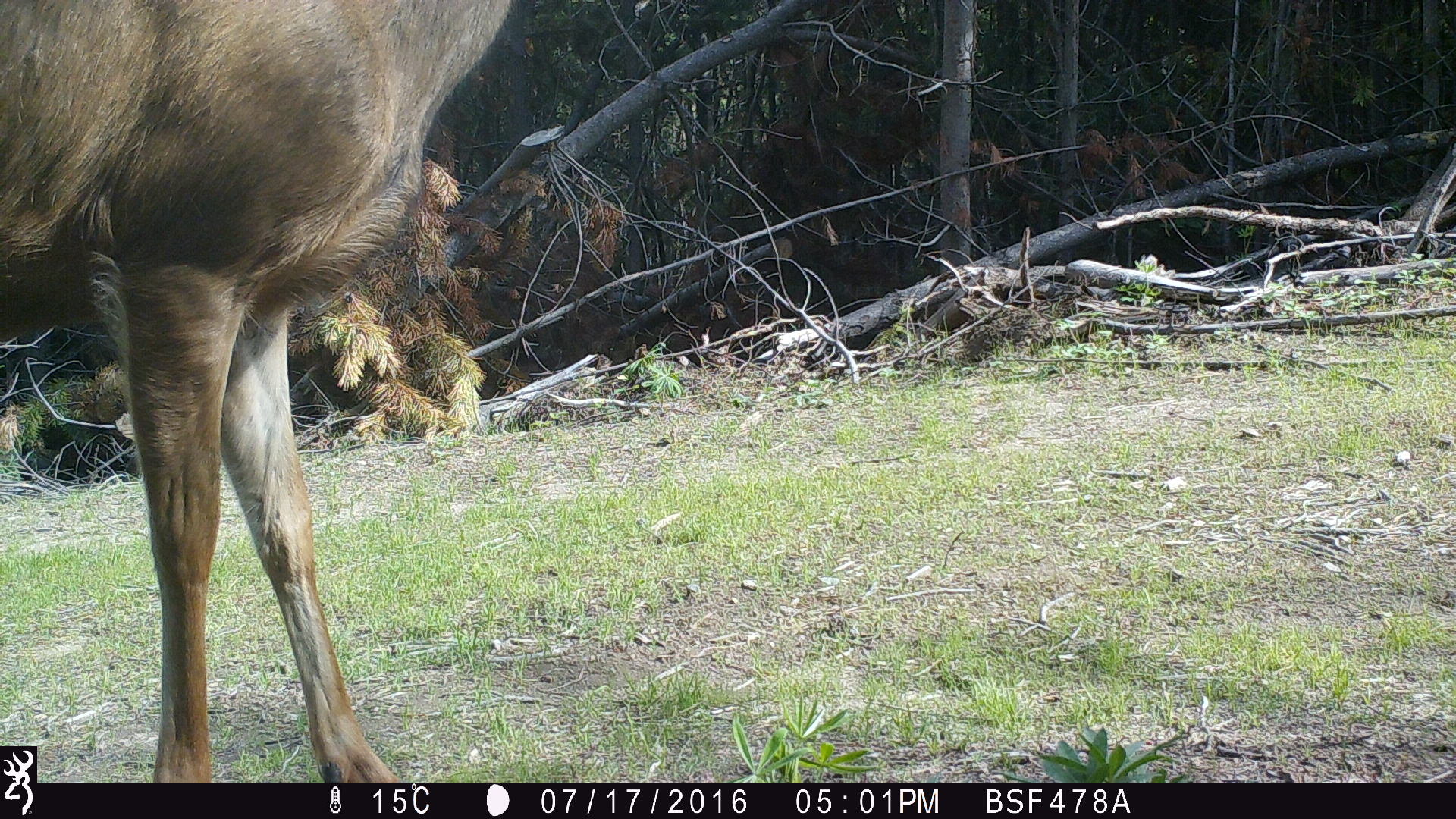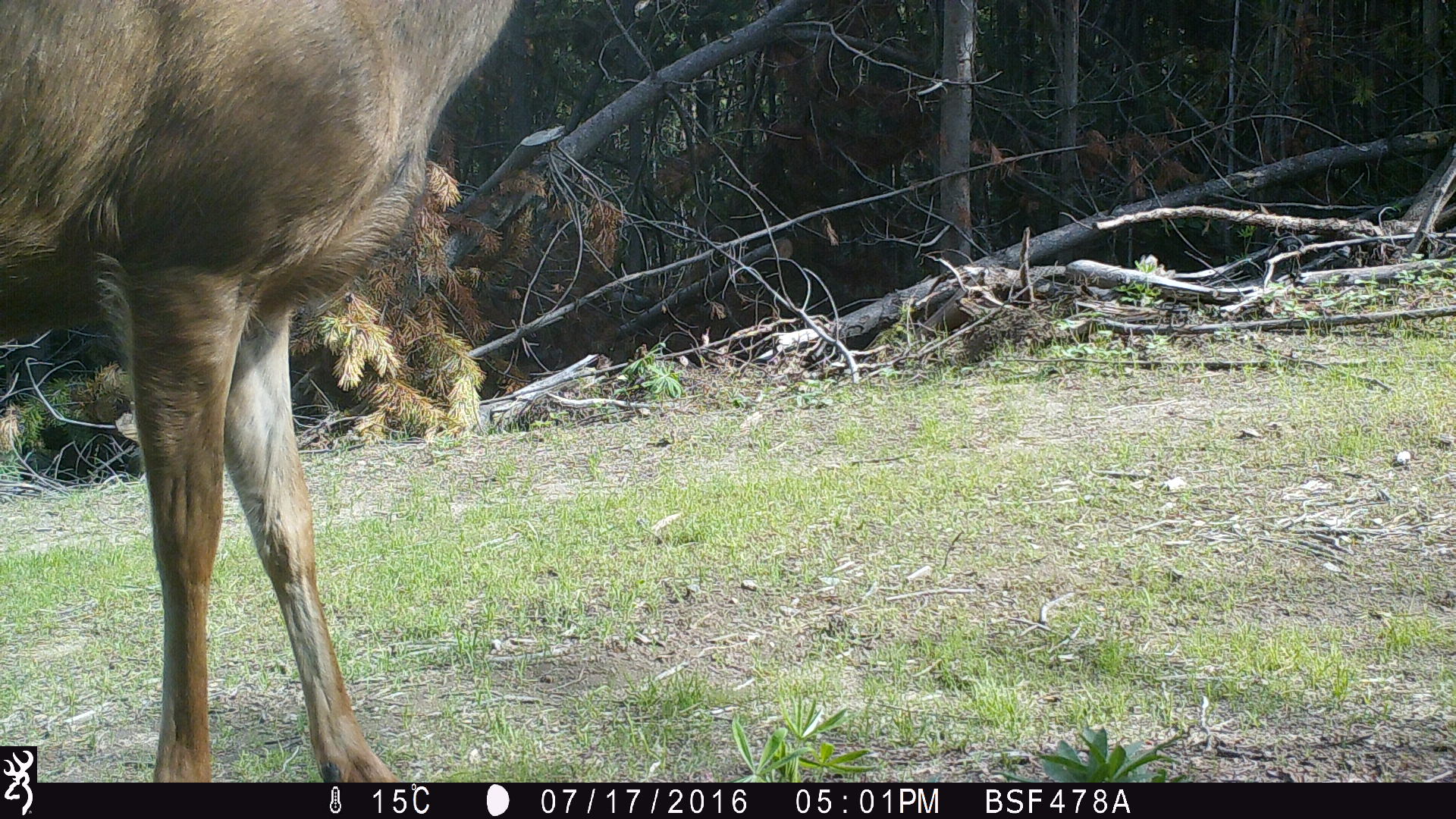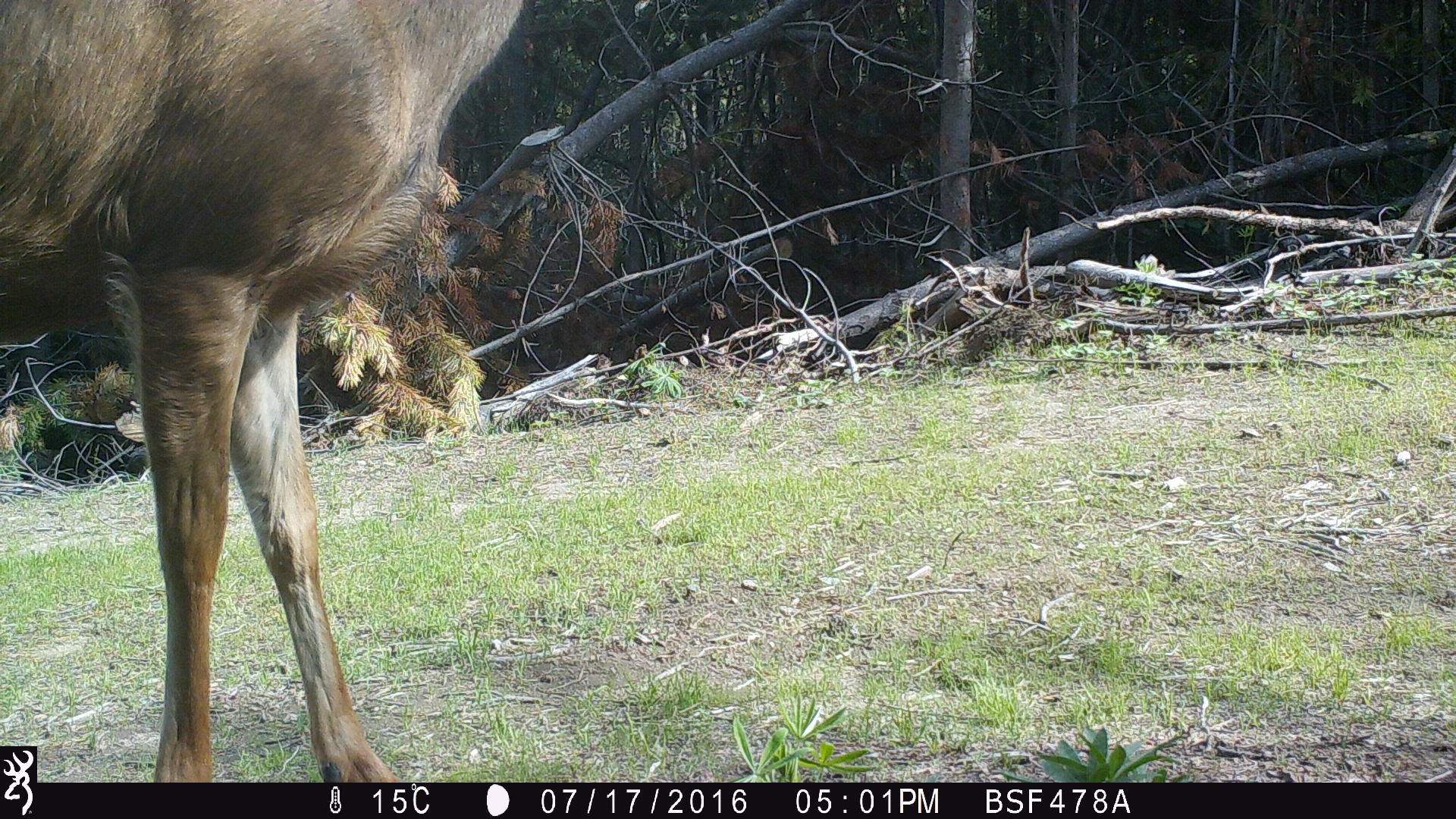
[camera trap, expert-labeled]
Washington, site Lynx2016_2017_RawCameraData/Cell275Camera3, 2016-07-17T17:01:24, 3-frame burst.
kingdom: Animalia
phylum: Chordata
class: Mammalia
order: Artiodactyla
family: Cervidae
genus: Odocoileus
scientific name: Odocoileus hemionus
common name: mule deer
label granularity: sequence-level